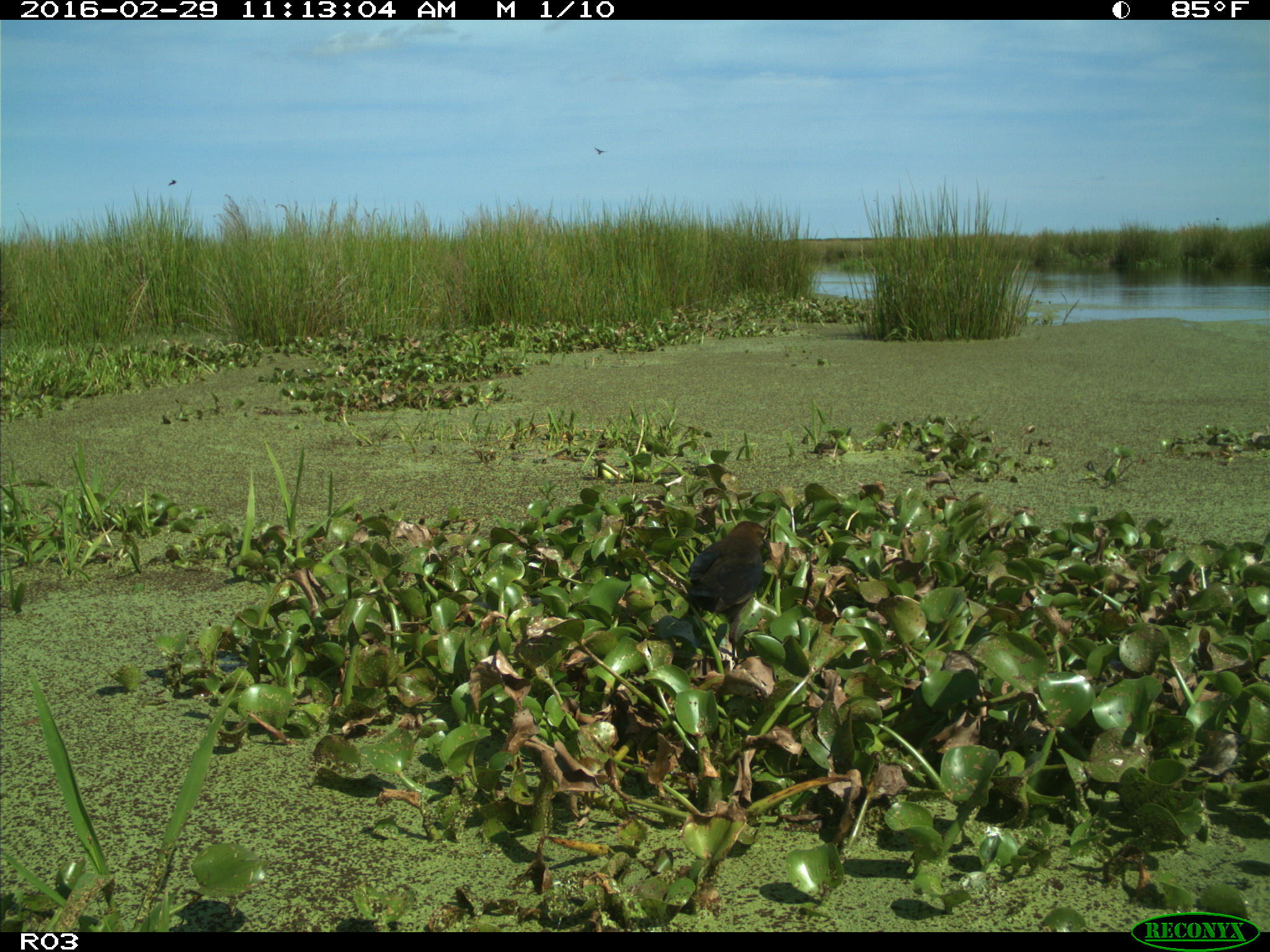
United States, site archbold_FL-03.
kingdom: Animalia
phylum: Chordata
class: Aves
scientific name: Aves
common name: birds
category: unidentified bird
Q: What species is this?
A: Unidentified bird (birds) (Aves).